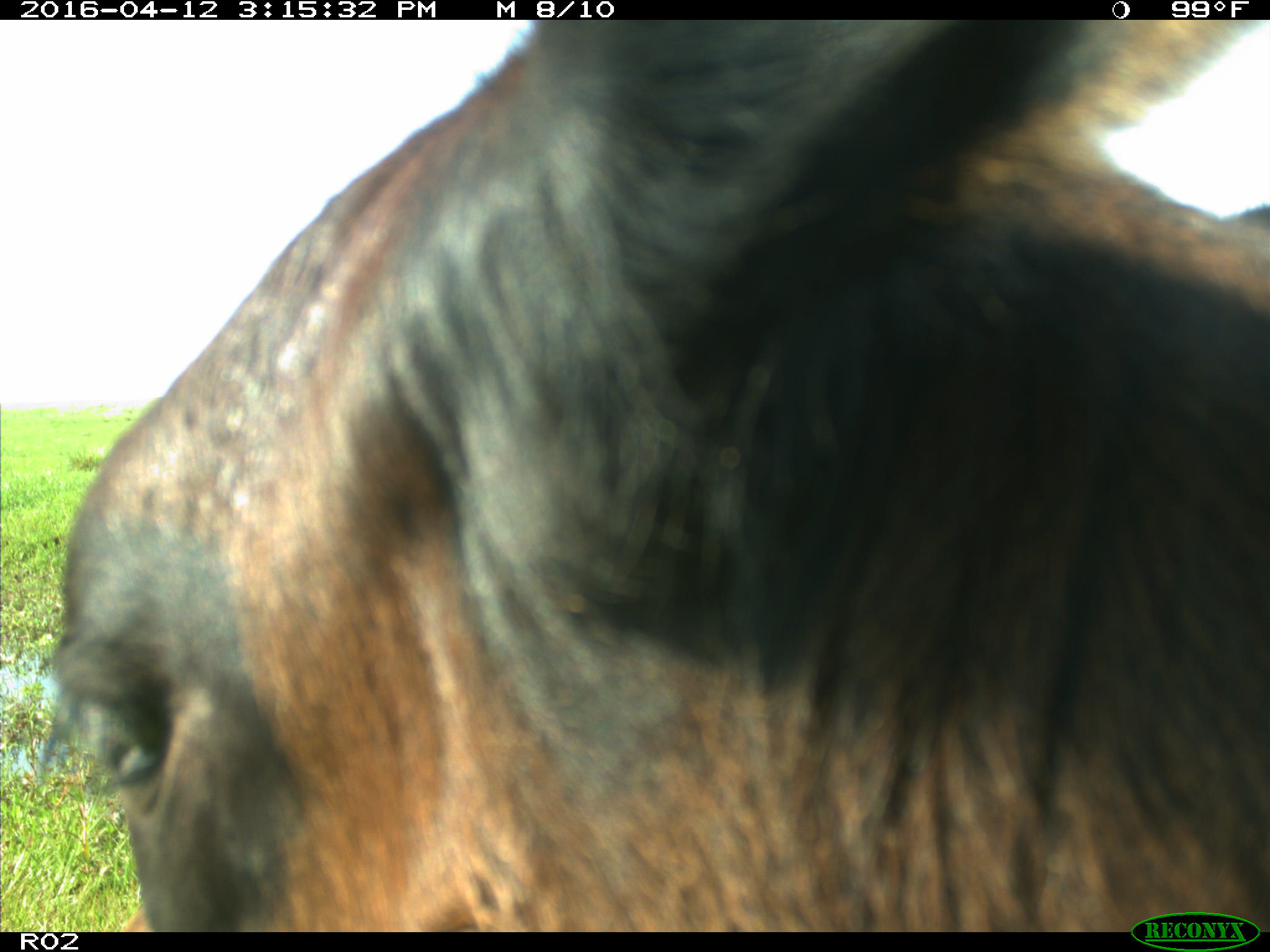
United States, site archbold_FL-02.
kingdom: Animalia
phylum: Chordata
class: Mammalia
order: Artiodactyla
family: Bovidae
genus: Bos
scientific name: Bos taurus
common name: domestic cow